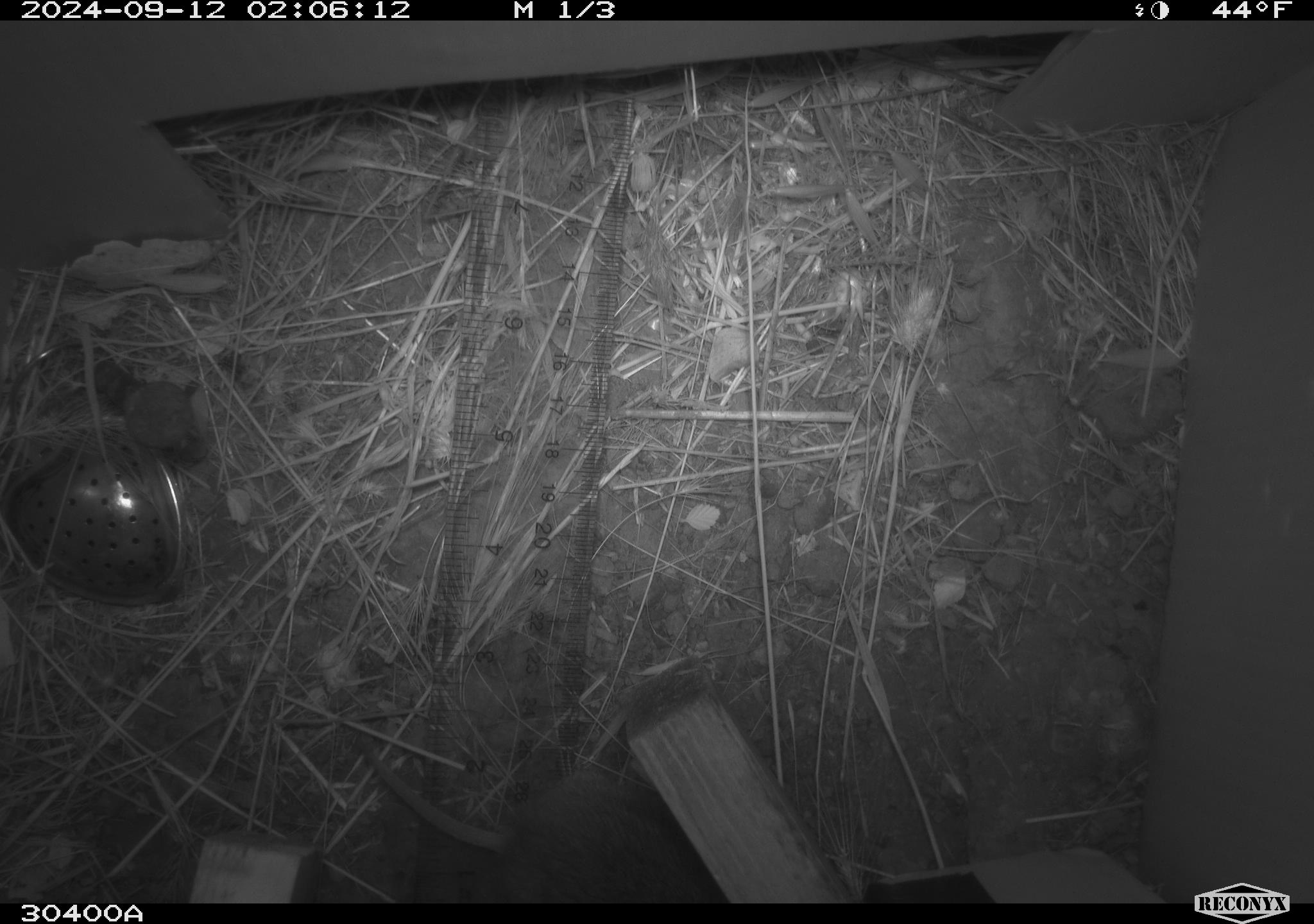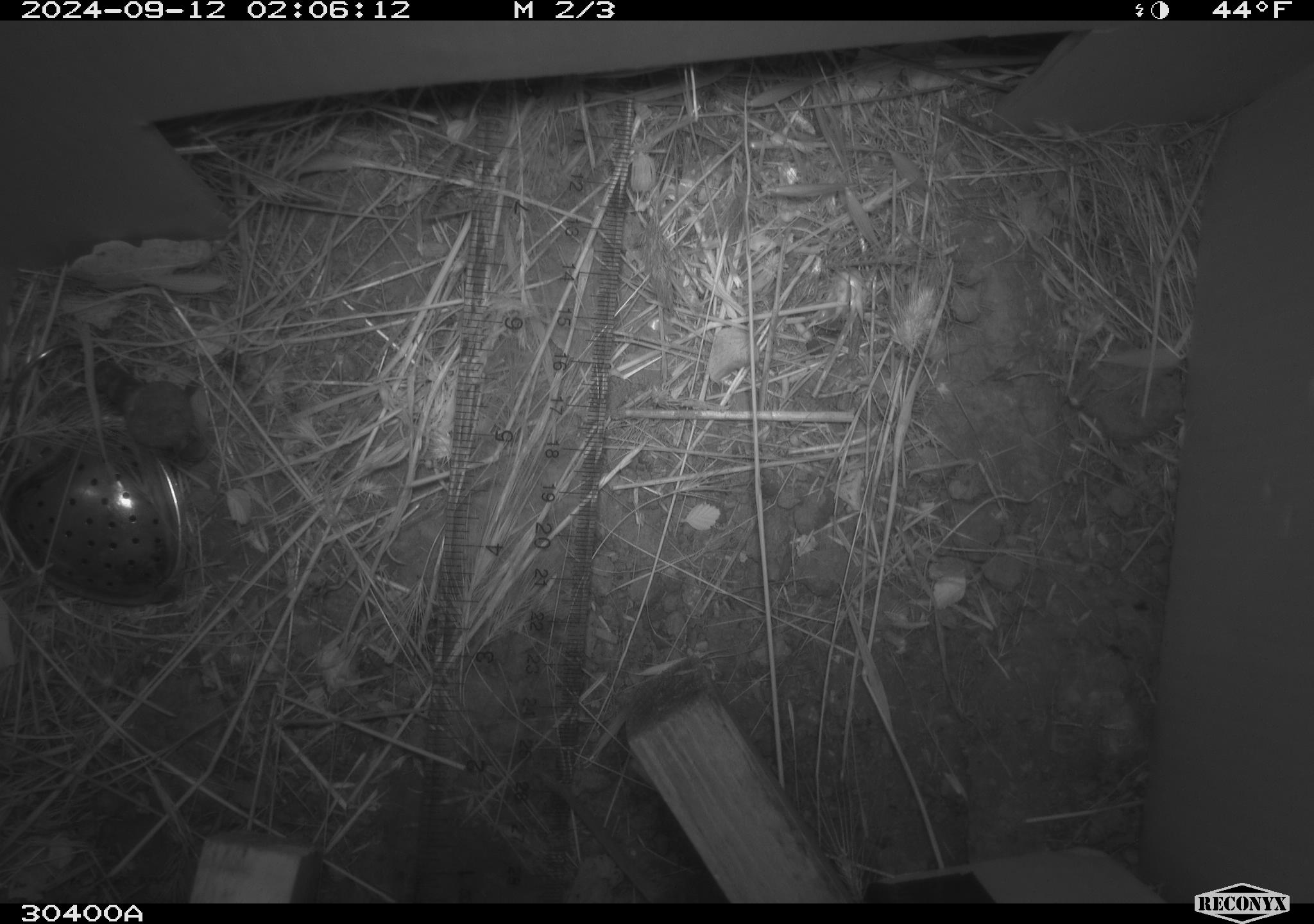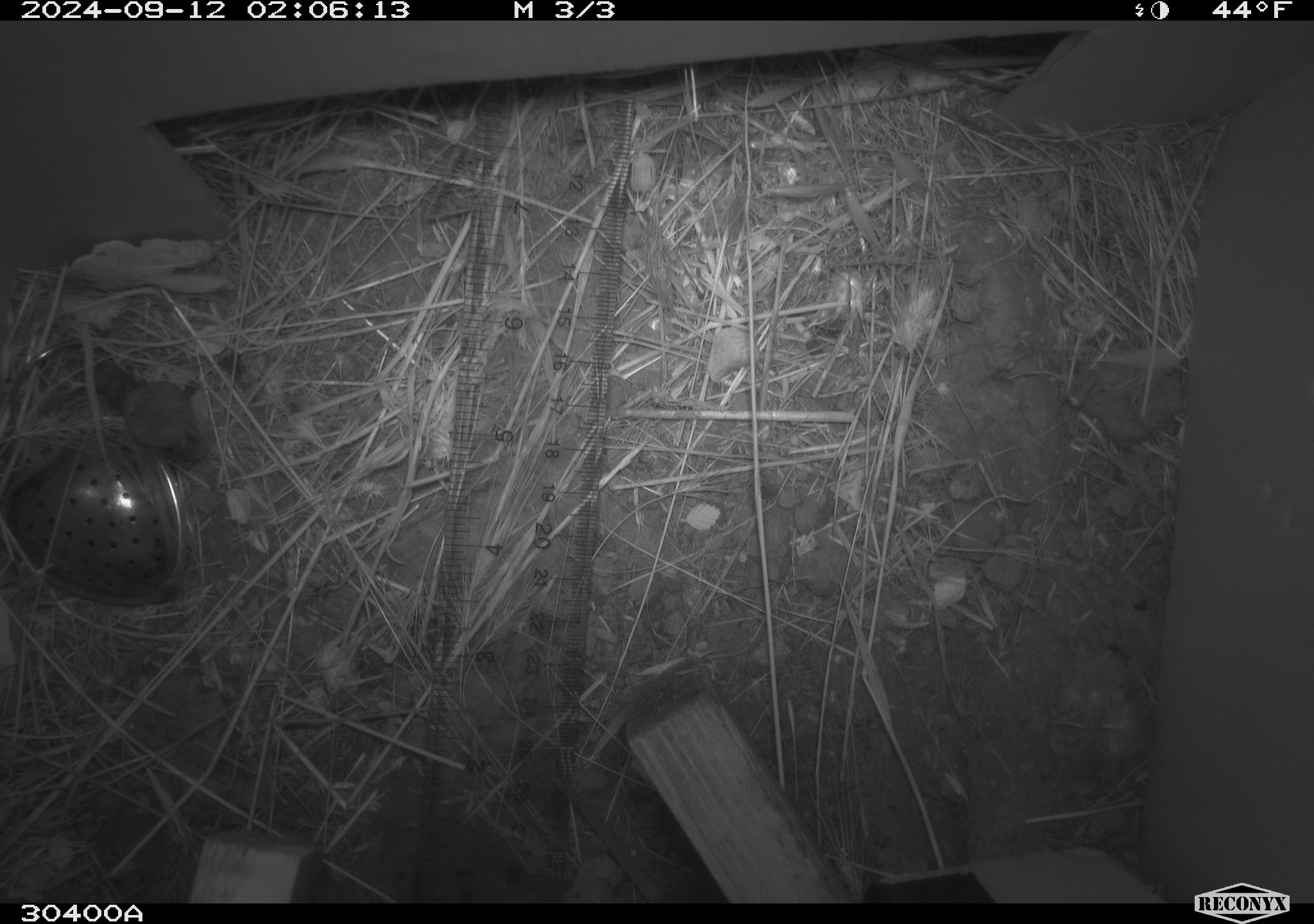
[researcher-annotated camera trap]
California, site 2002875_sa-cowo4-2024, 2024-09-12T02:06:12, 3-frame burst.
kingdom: Animalia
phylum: Chordata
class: Mammalia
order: Rodentia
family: Cricetidae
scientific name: Arvicolinae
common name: voles, lemmings, and muskrats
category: arvicolinae subfamily